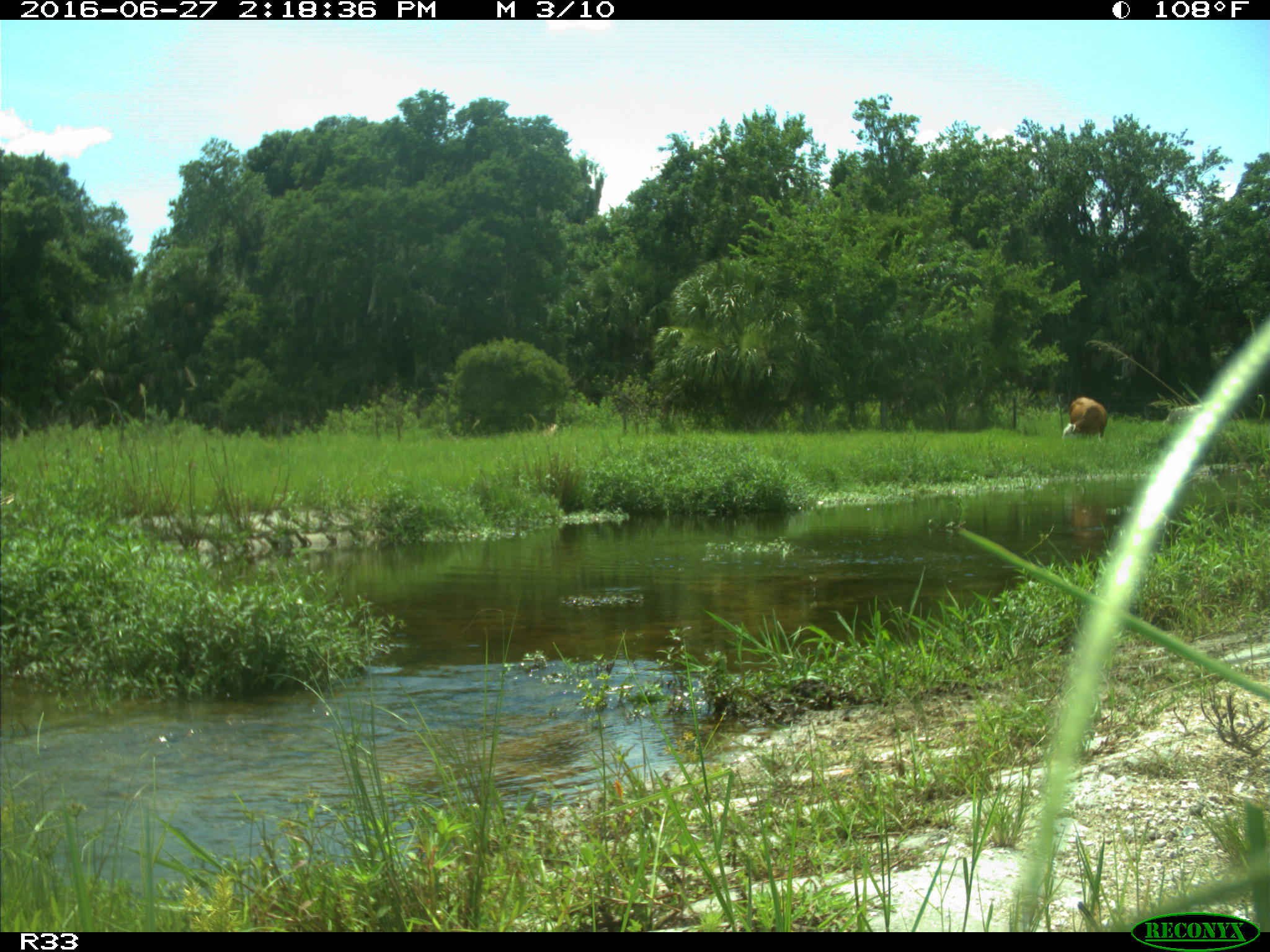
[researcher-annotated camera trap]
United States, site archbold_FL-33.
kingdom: Animalia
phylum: Chordata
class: Mammalia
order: Artiodactyla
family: Bovidae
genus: Bos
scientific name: Bos taurus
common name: domestic cow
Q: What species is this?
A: Bos taurus (domestic cow).